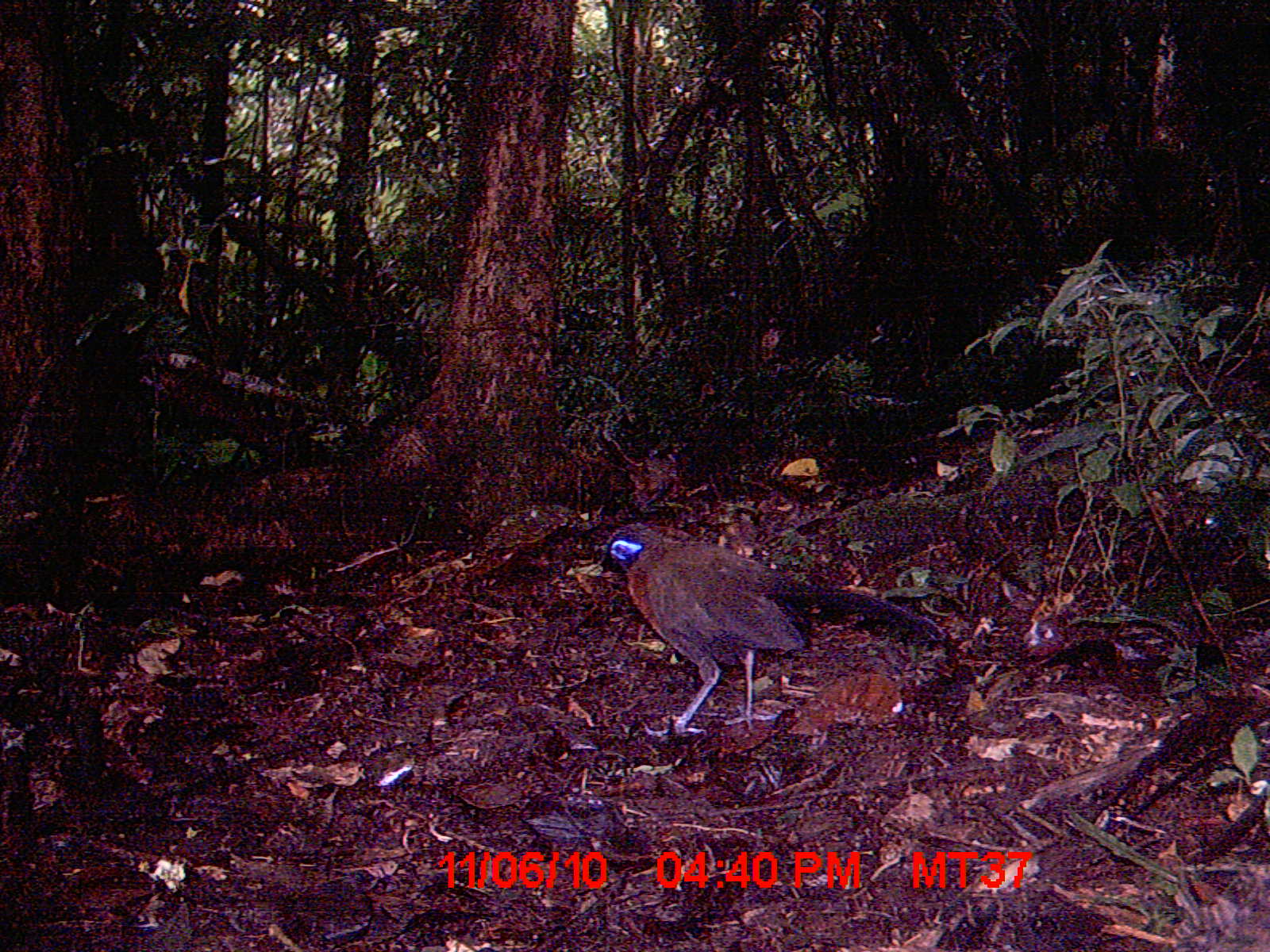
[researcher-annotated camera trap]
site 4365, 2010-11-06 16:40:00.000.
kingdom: Animalia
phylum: Chordata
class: Aves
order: Cuculiformes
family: Cuculidae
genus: Coua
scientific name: Coua serriana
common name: red-breasted coua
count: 1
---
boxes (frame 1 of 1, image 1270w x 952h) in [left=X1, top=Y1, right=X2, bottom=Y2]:
coua serriana: [left=583, top=521, right=946, bottom=738]